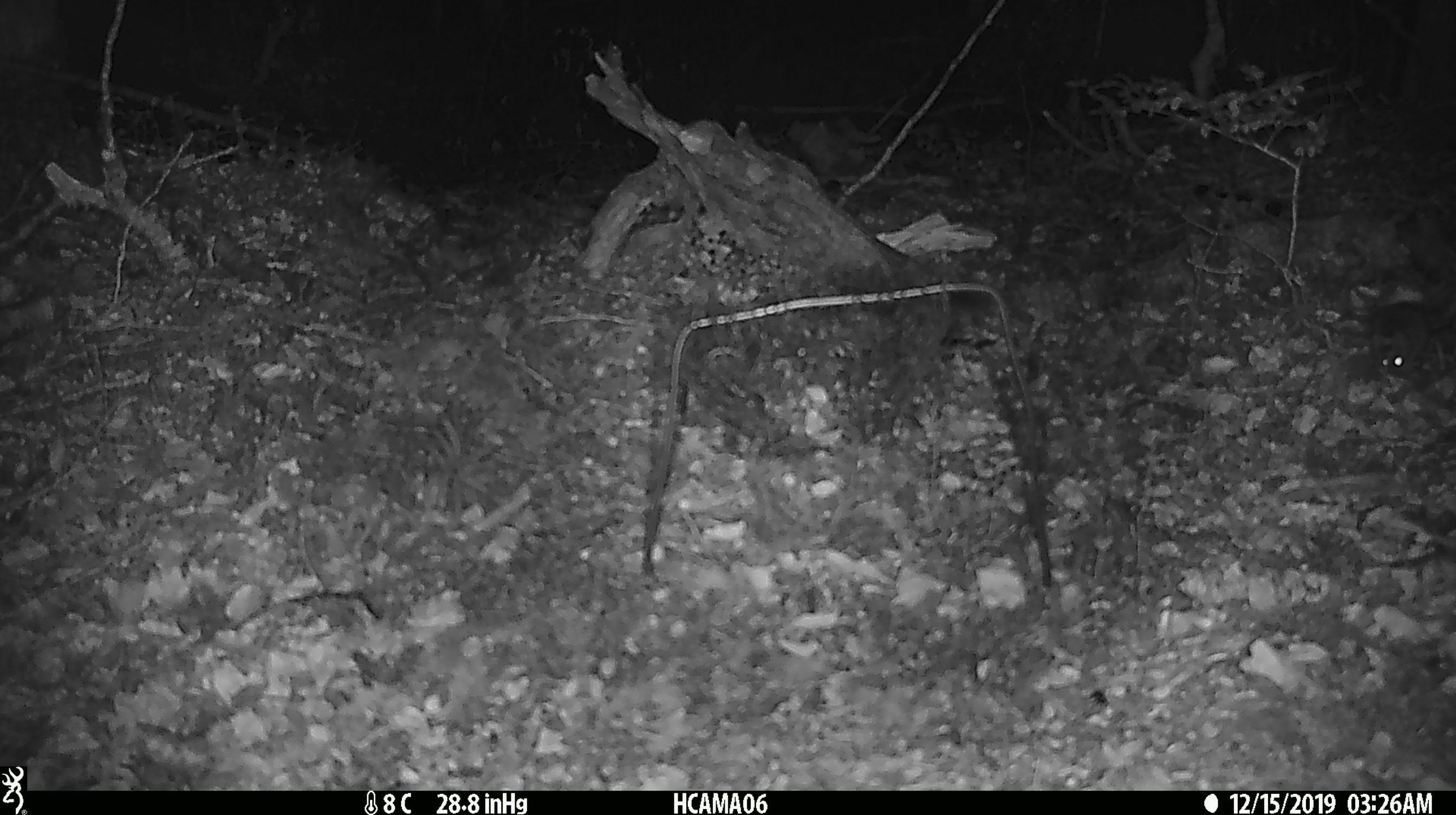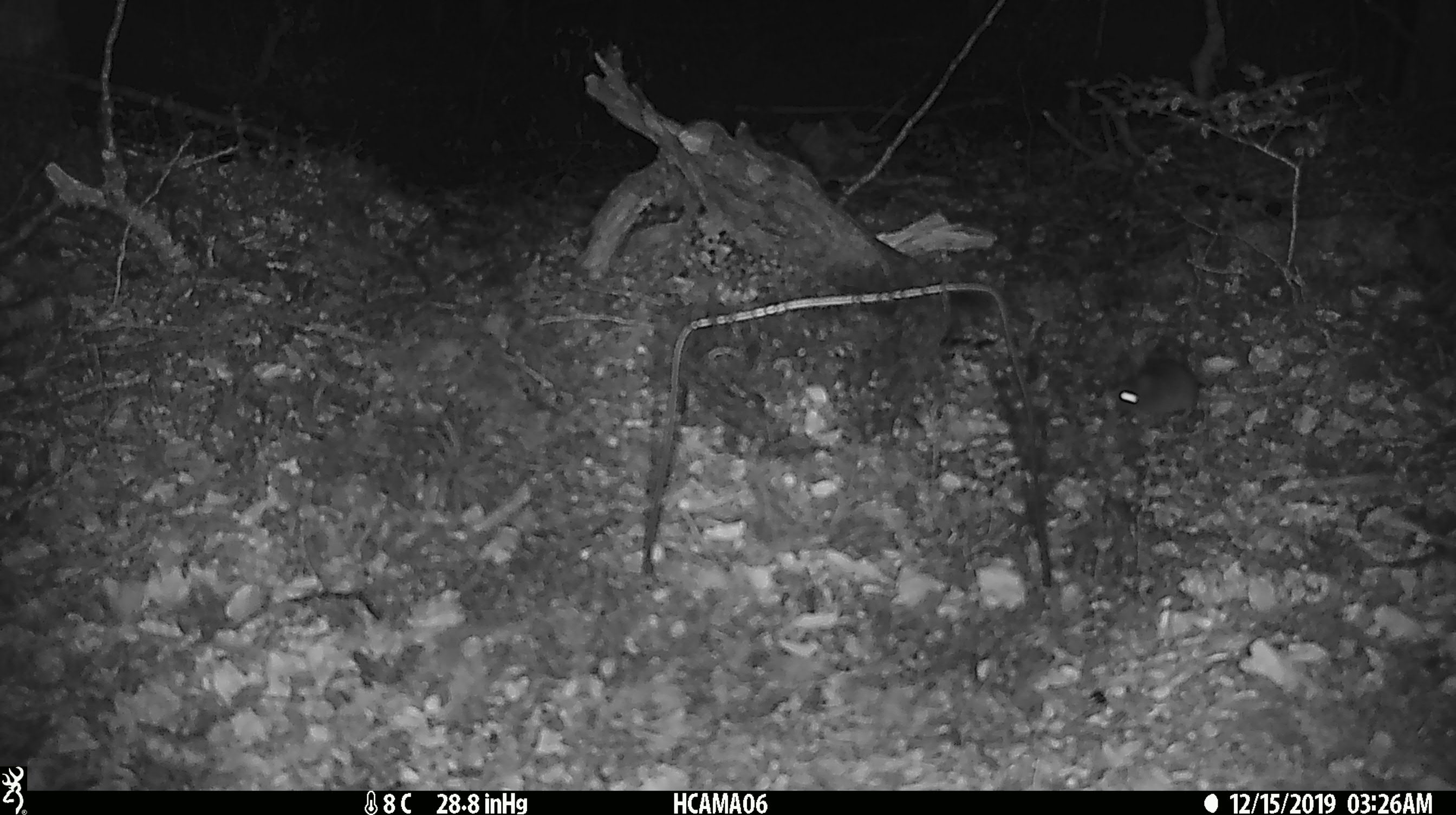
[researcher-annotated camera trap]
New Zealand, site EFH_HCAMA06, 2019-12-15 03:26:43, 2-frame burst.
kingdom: Animalia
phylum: Chordata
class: Mammalia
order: Rodentia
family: Muridae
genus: Mus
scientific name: Mus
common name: mouse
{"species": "mouse (Mus)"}